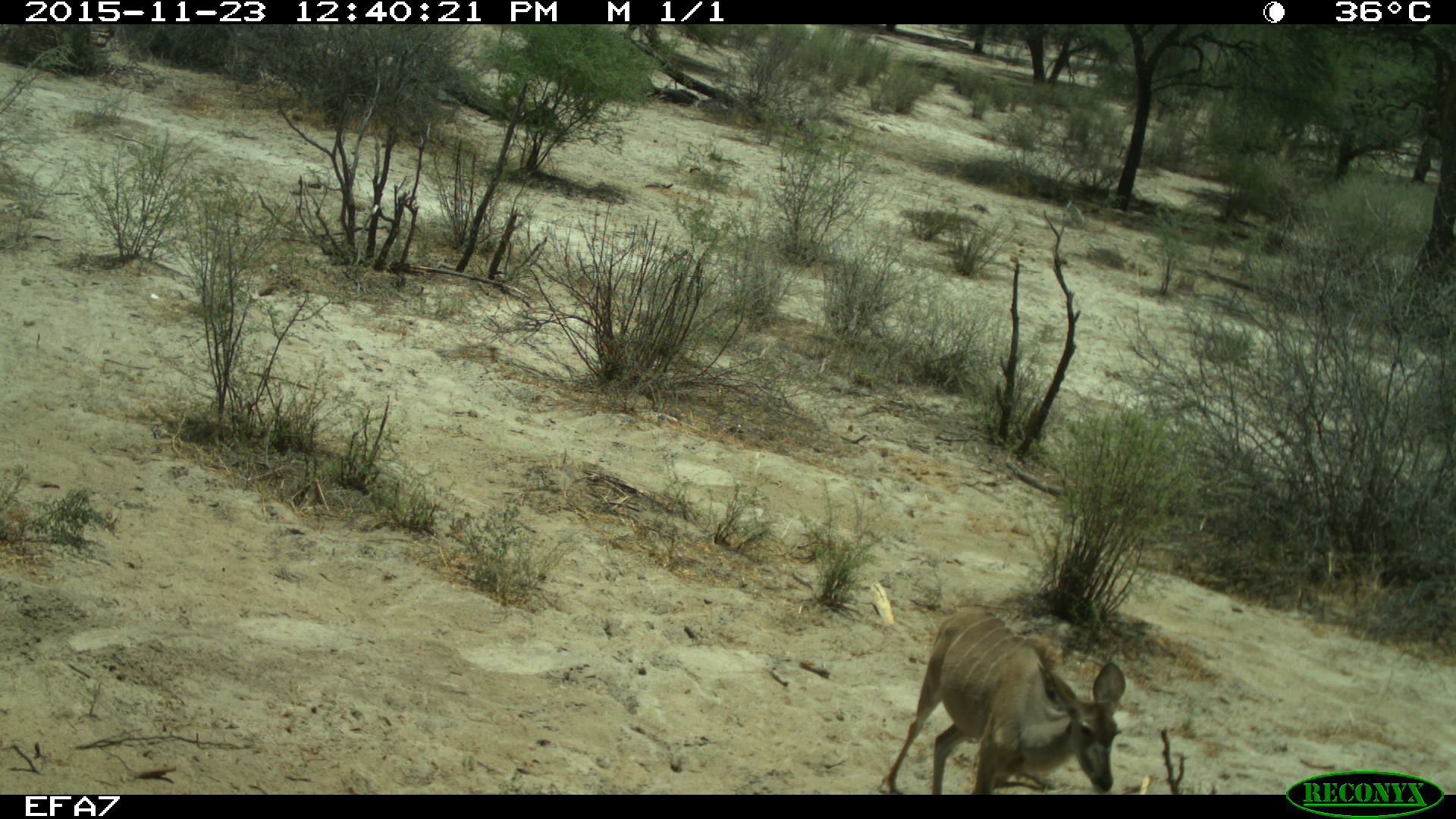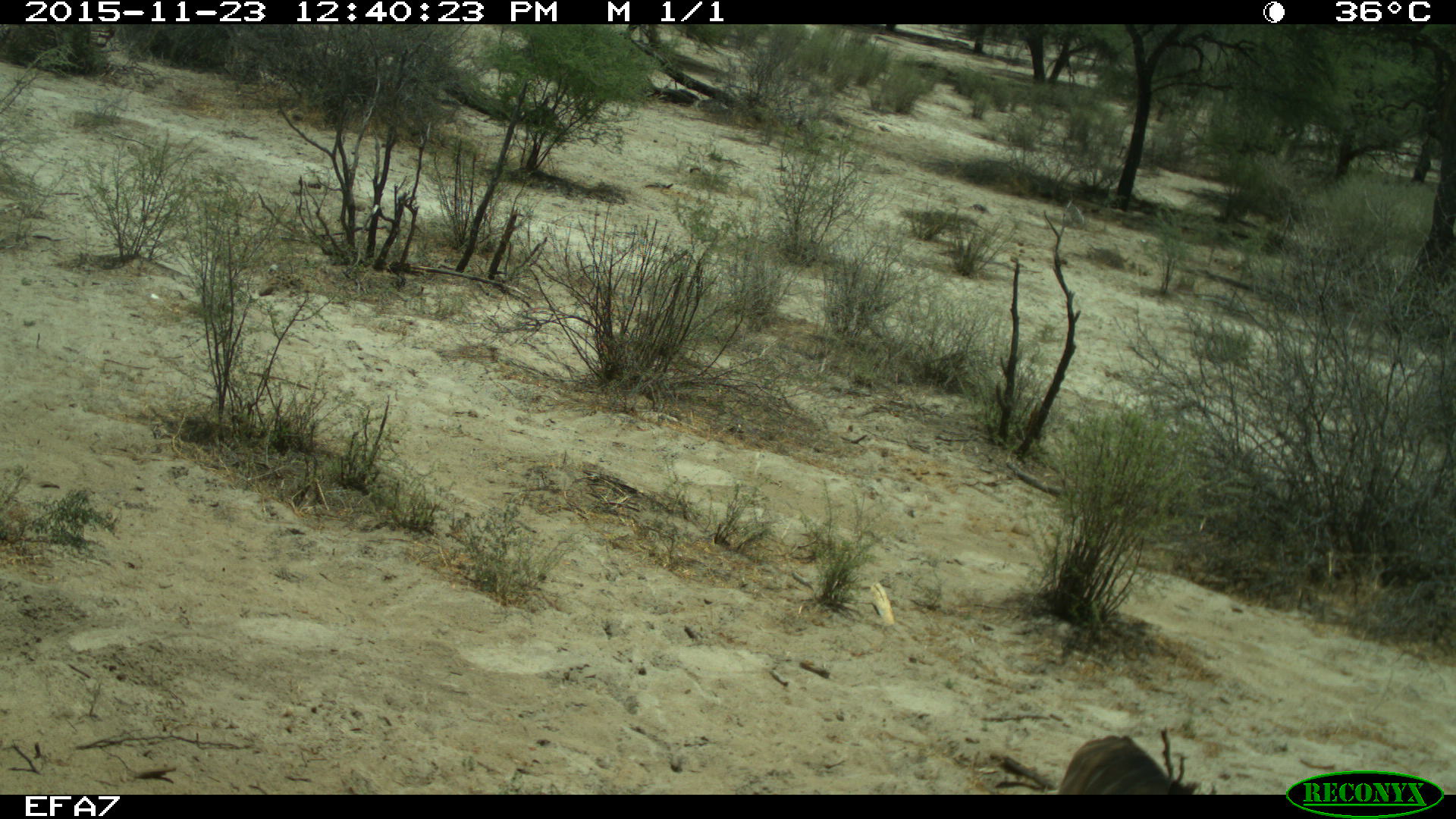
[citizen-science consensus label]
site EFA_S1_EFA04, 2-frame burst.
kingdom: Animalia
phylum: Chordata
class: Mammalia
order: Artiodactyla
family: Bovidae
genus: Tragelaphus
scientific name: Tragelaphus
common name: kudu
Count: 1.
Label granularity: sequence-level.